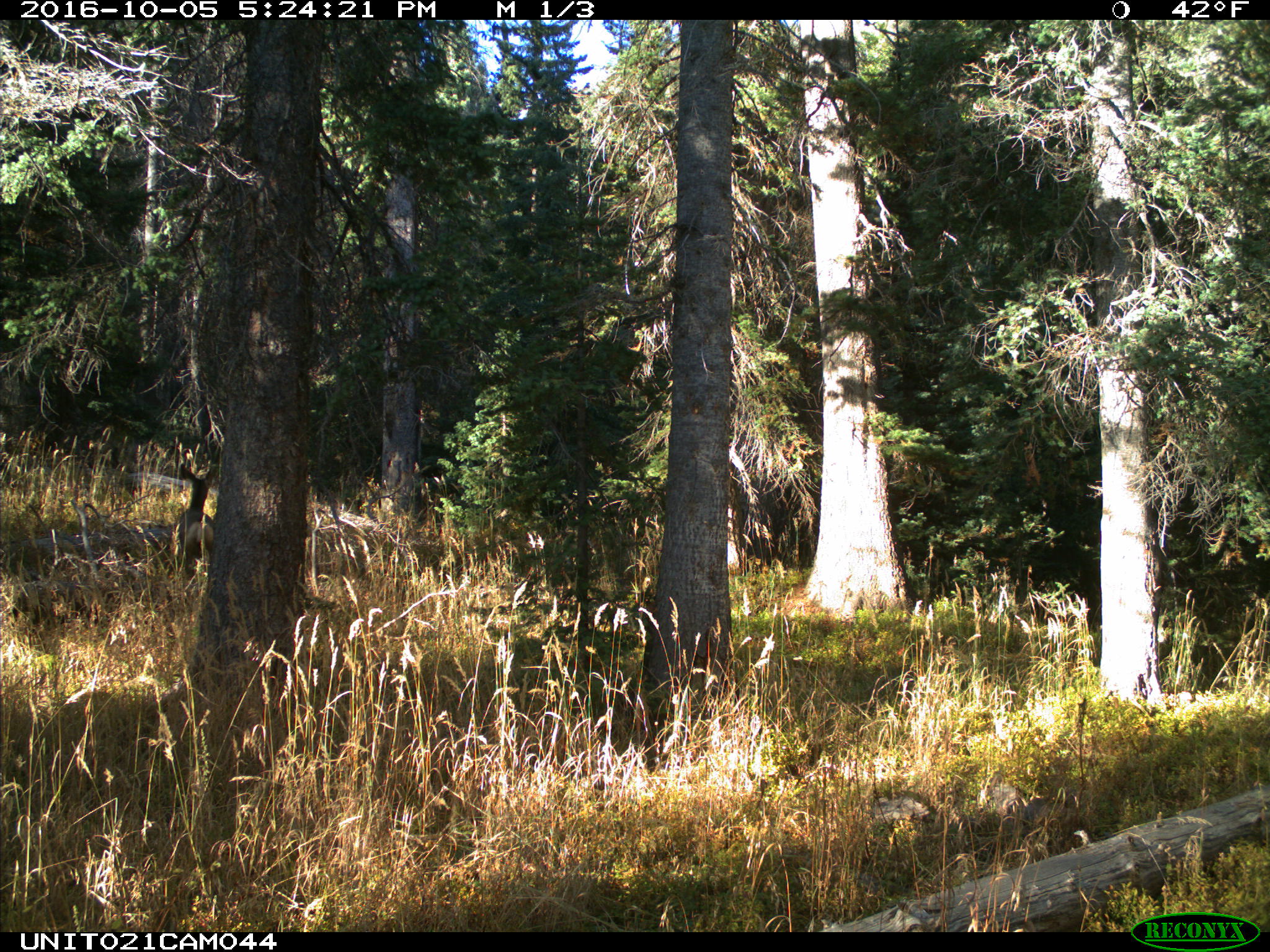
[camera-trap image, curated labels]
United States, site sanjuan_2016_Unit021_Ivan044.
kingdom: Animalia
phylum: Chordata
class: Mammalia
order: Artiodactyla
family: Cervidae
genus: Odocoileus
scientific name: Odocoileus hemionus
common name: mule deer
Odocoileus hemionus (mule deer).